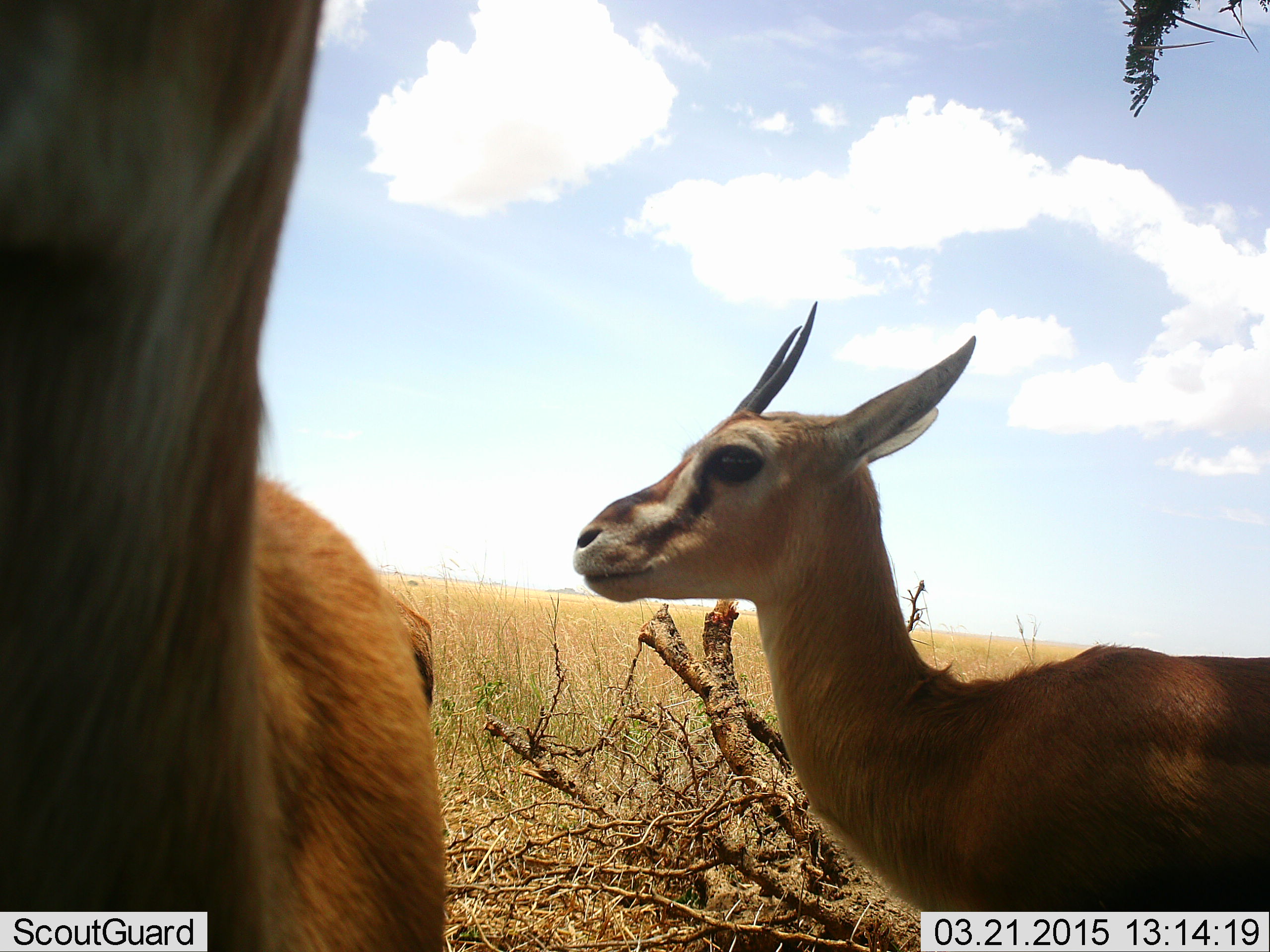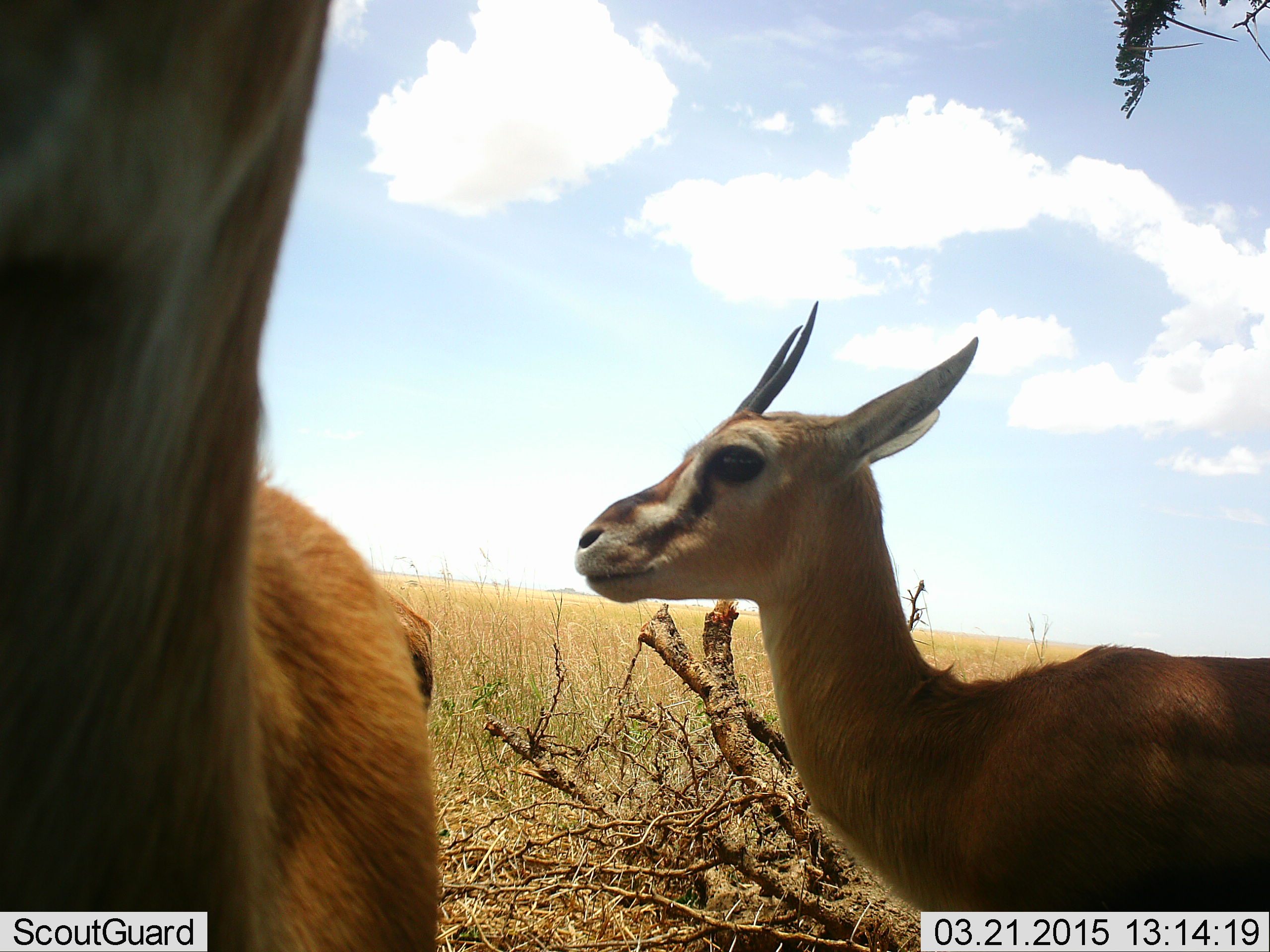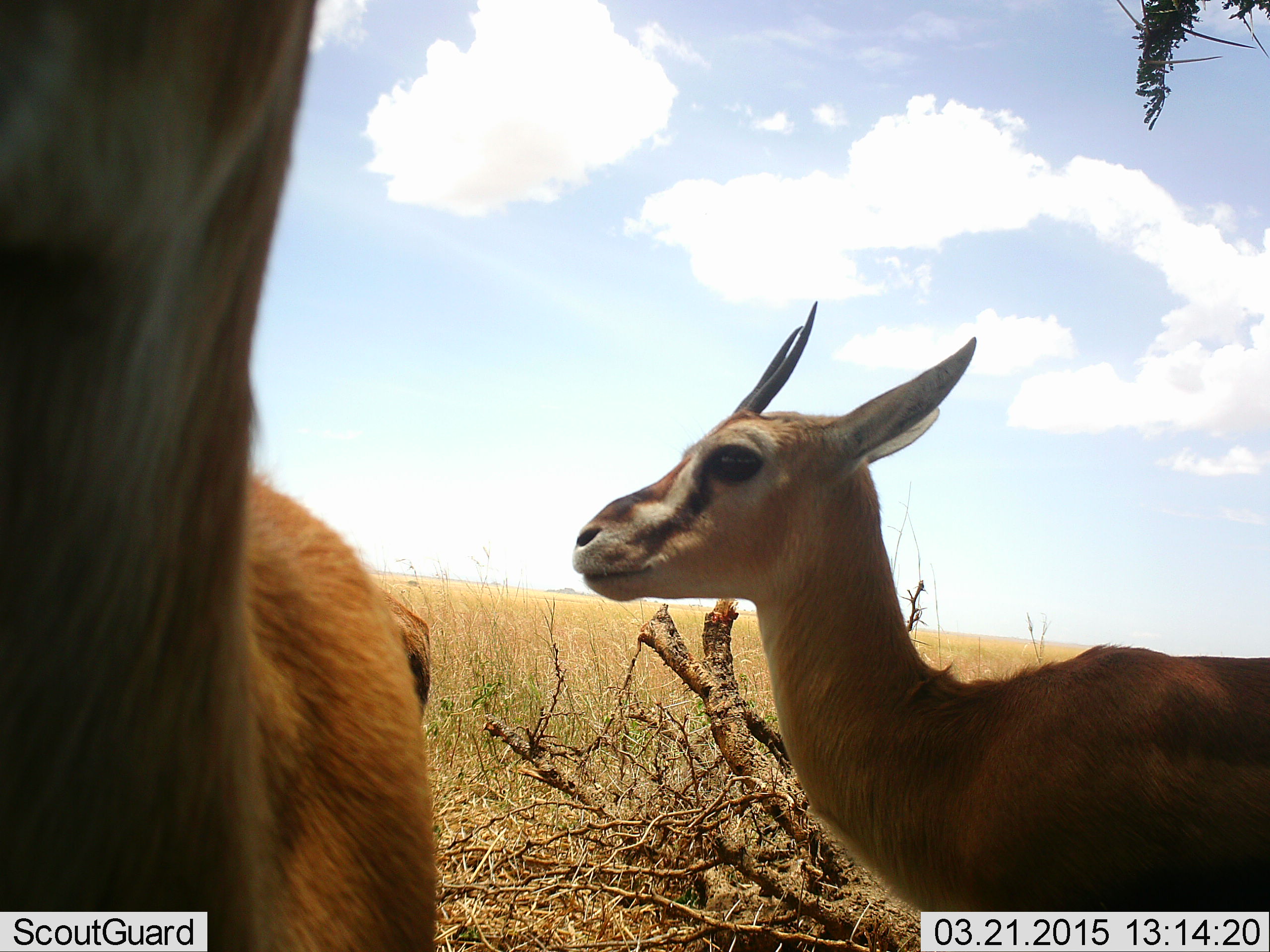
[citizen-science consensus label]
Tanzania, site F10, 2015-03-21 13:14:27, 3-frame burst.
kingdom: Animalia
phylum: Chordata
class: Mammalia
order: Artiodactyla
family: Bovidae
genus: Eudorcas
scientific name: Eudorcas thomsonii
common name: thomson's gazelle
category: gazellethomsons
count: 2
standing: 100%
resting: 20%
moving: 0%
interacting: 0%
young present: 0%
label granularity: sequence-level